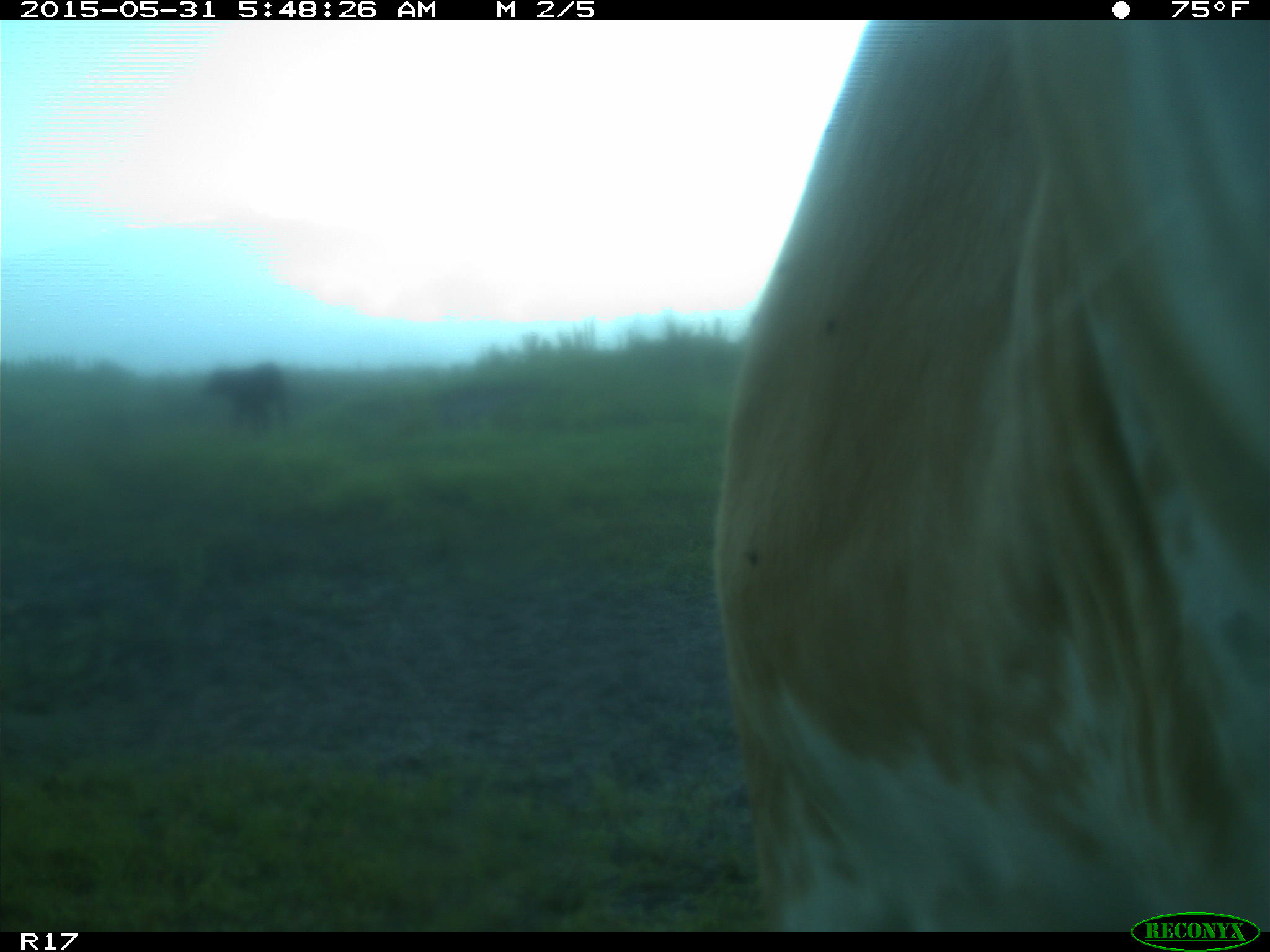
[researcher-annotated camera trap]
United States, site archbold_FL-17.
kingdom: Animalia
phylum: Chordata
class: Mammalia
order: Artiodactyla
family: Bovidae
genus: Bos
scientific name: Bos taurus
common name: domestic cow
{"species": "Bos taurus (domestic cow)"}